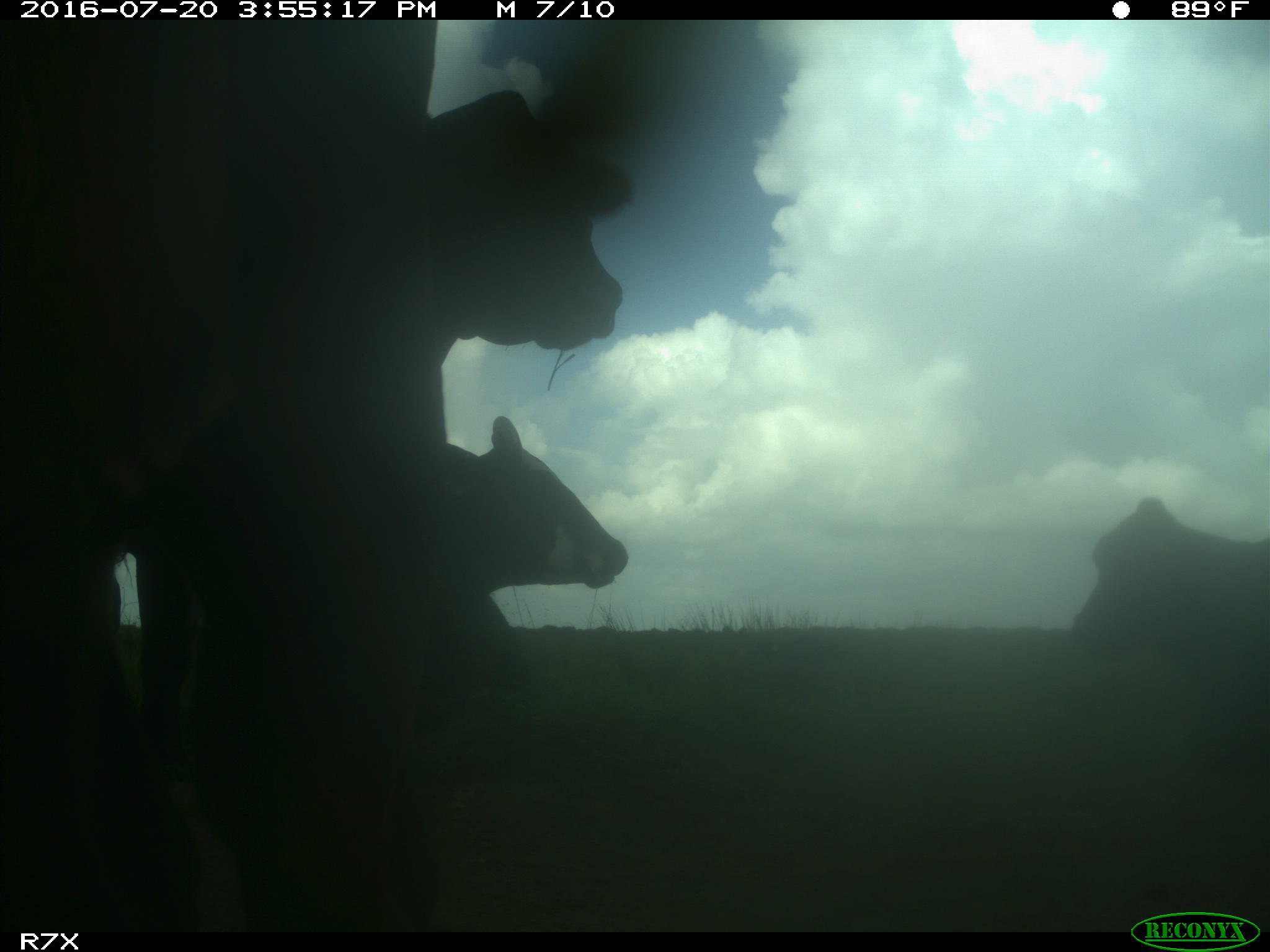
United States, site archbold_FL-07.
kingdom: Animalia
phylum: Chordata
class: Mammalia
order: Artiodactyla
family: Bovidae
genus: Bos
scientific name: Bos taurus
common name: domestic cow